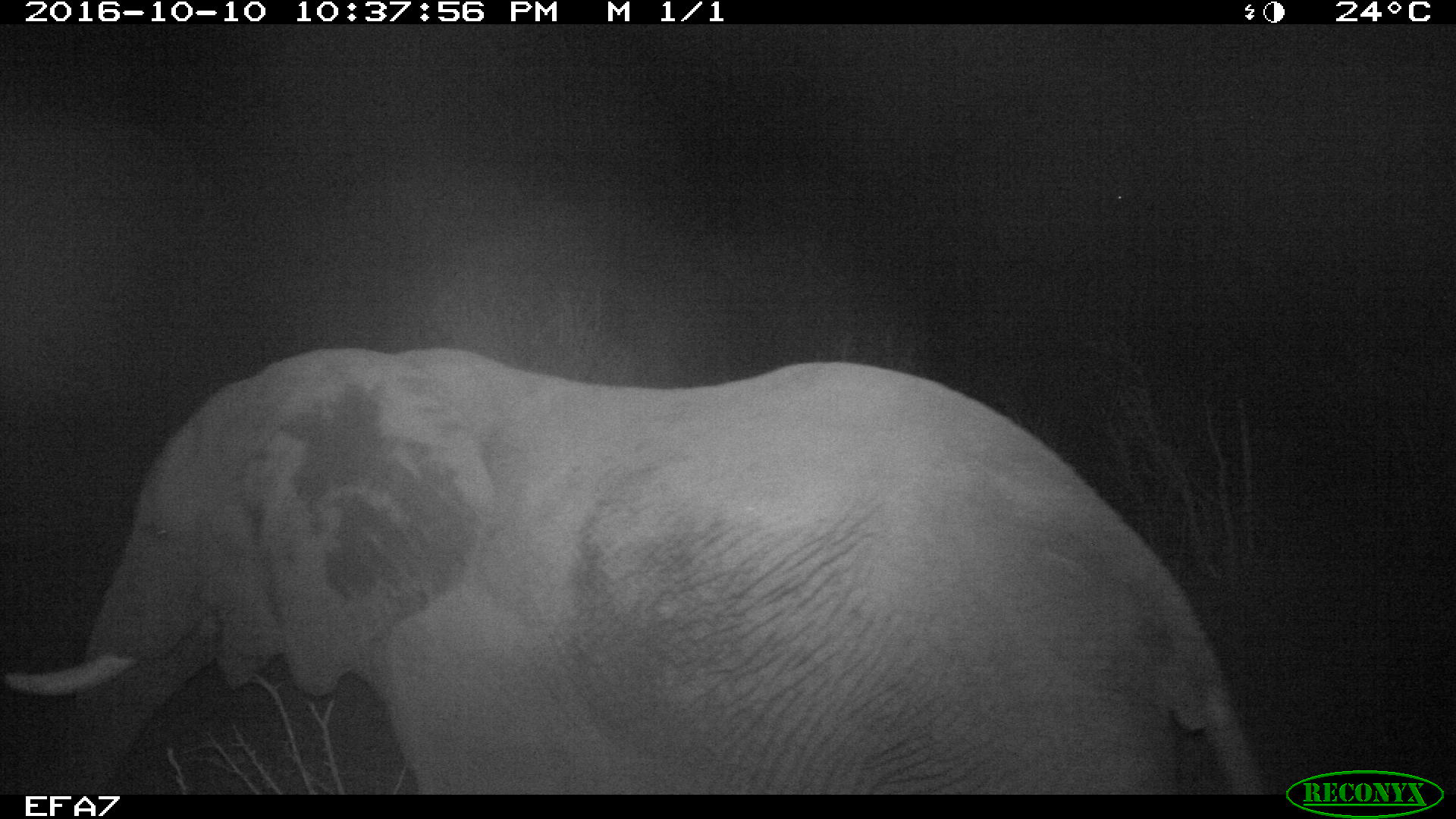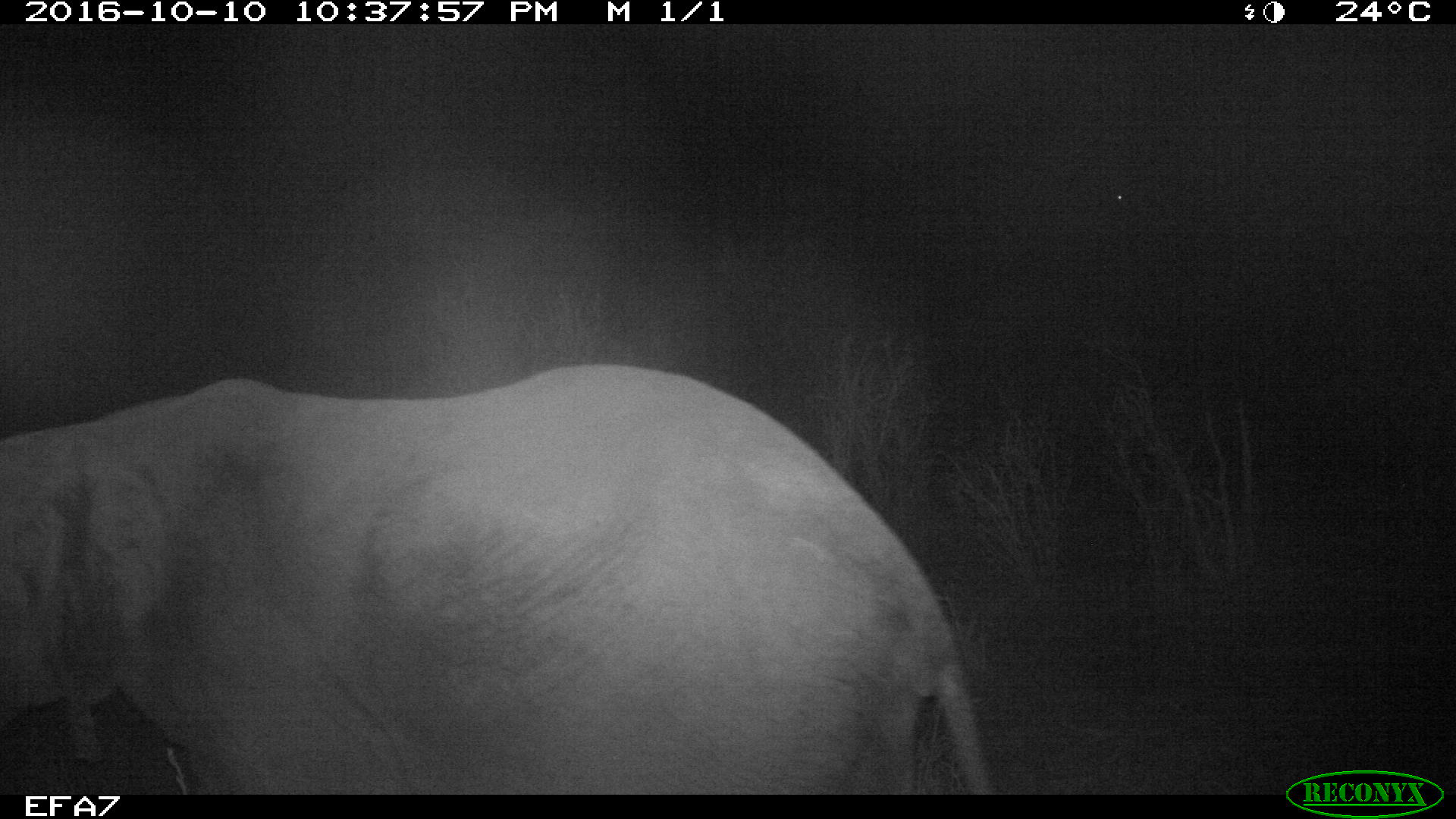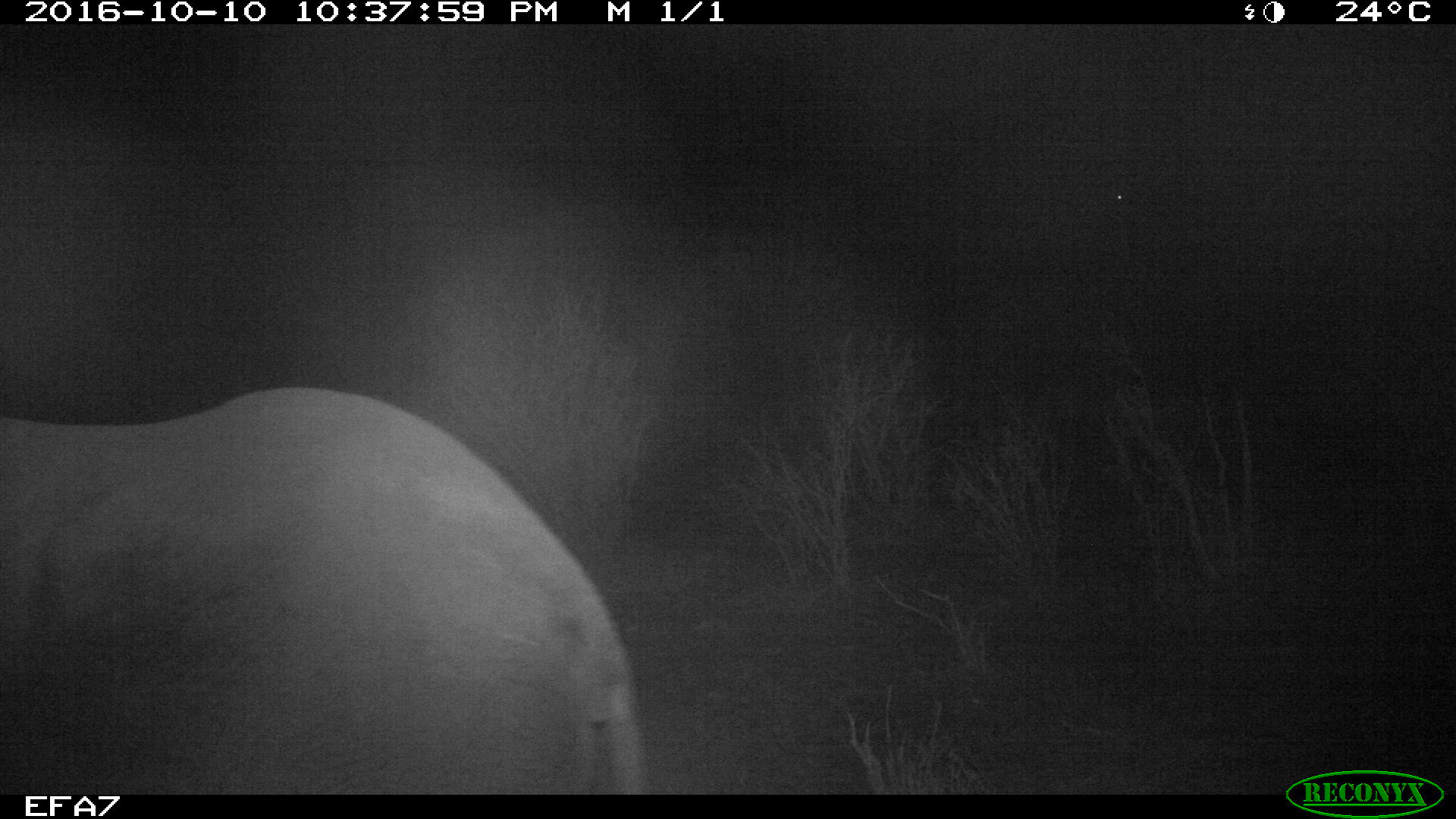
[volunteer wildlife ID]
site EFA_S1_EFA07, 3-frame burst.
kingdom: Animalia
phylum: Chordata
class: Mammalia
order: Proboscidea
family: Elephantidae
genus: Loxodonta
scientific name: Loxodonta africana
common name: african bush elephant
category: elephant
Elephant (african bush elephant) (Loxodonta africana), count 1. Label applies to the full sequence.